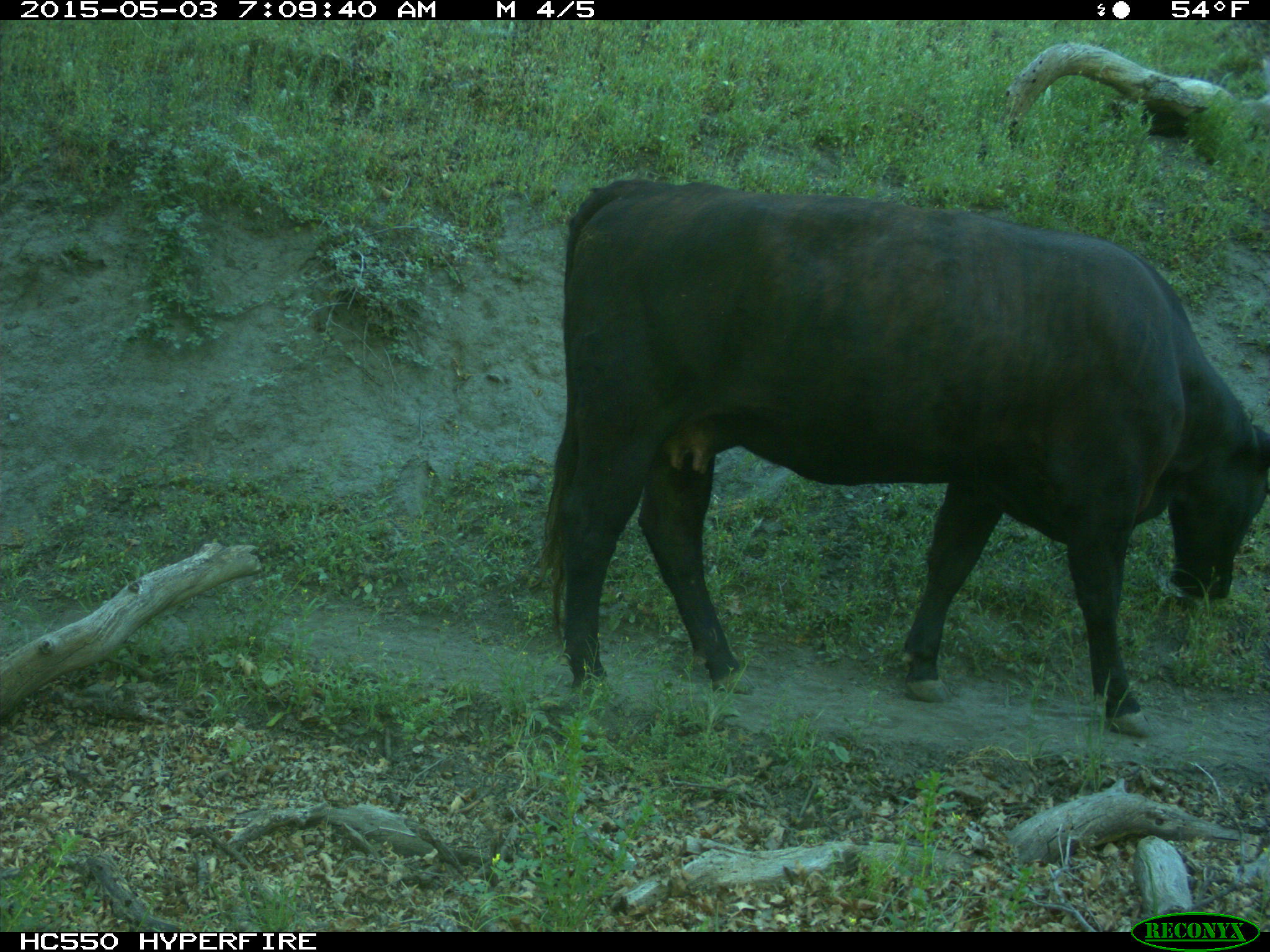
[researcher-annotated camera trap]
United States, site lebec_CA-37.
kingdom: Animalia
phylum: Chordata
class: Mammalia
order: Artiodactyla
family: Bovidae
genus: Bos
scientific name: Bos taurus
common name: domestic cow